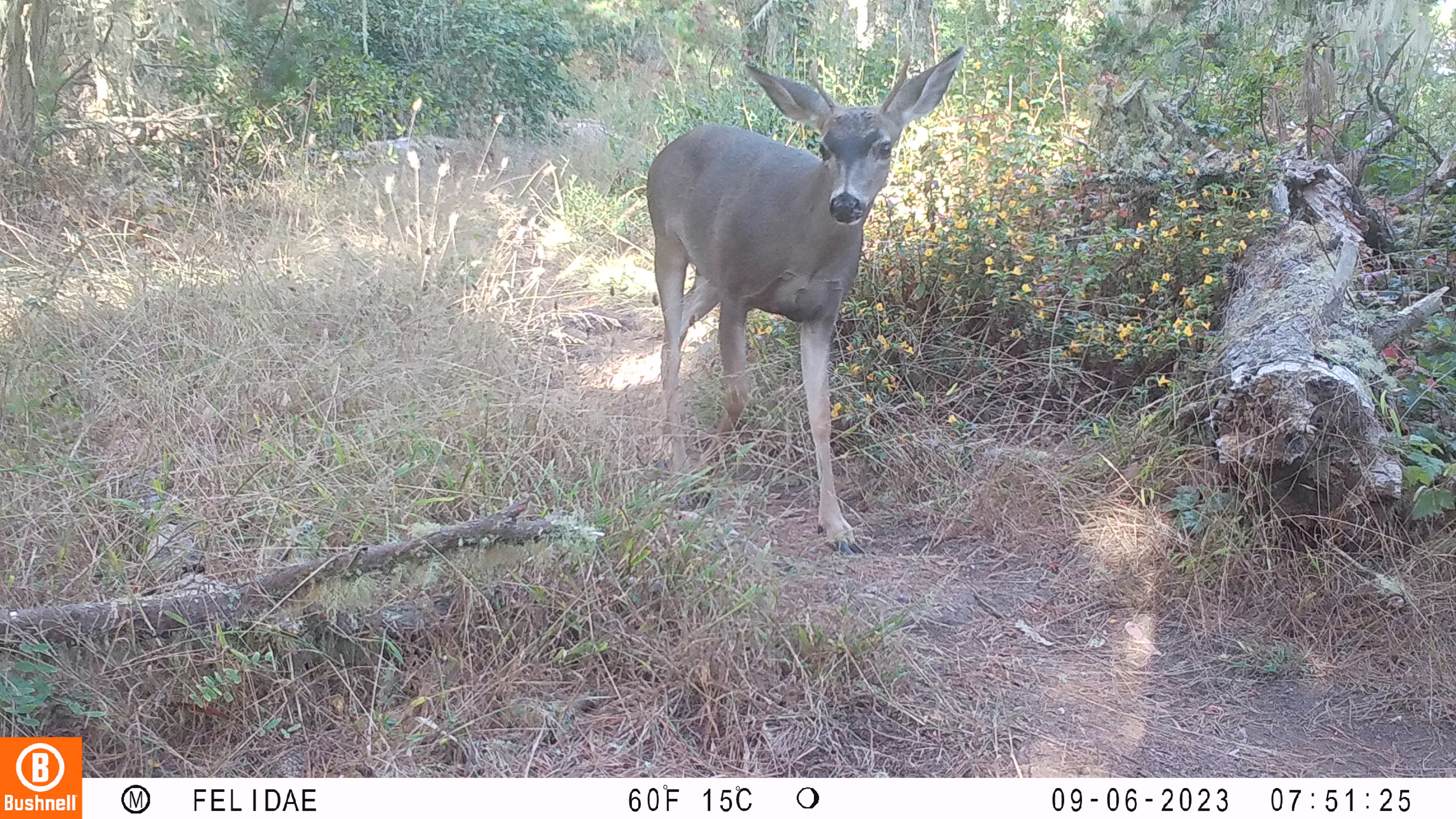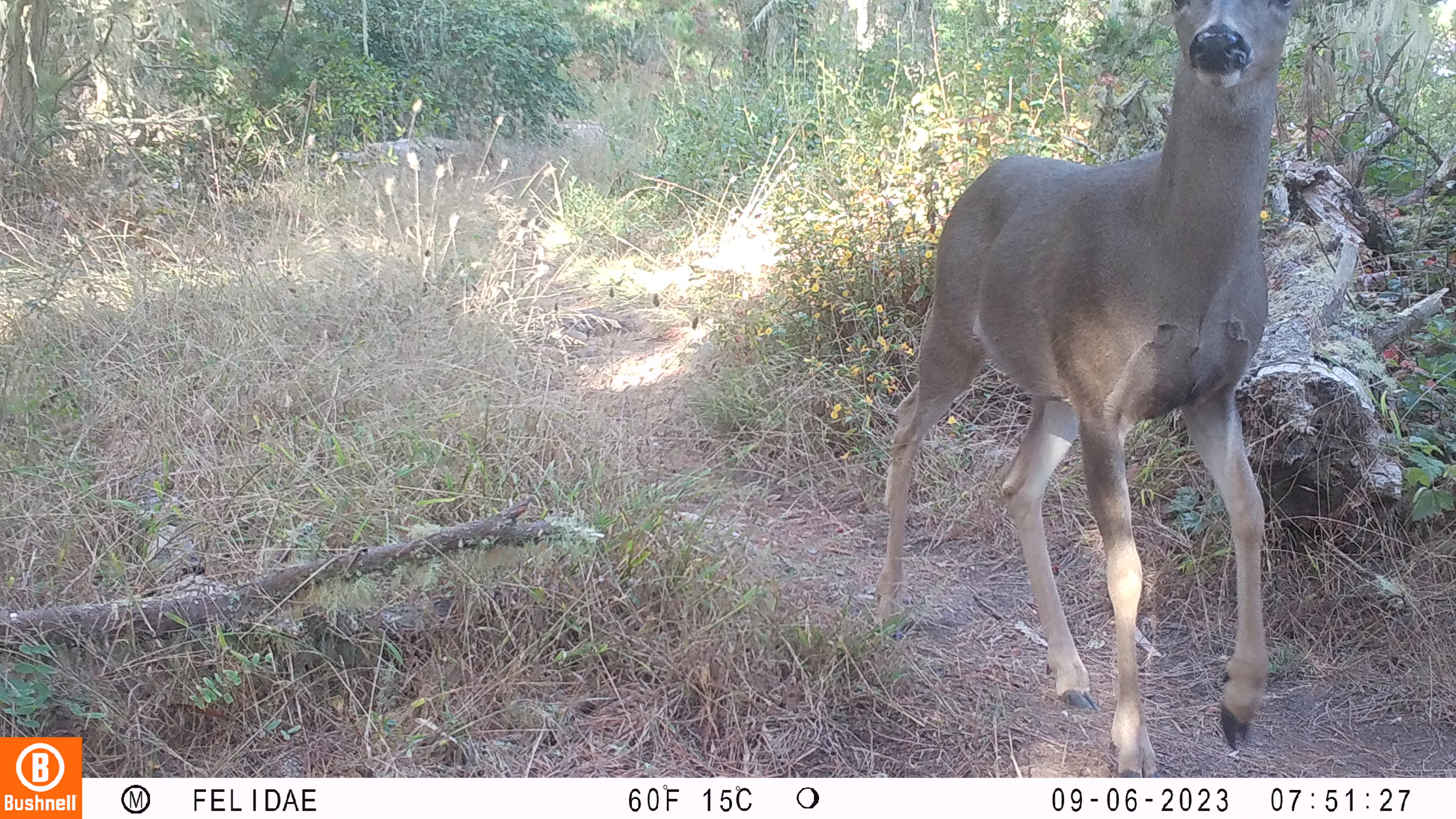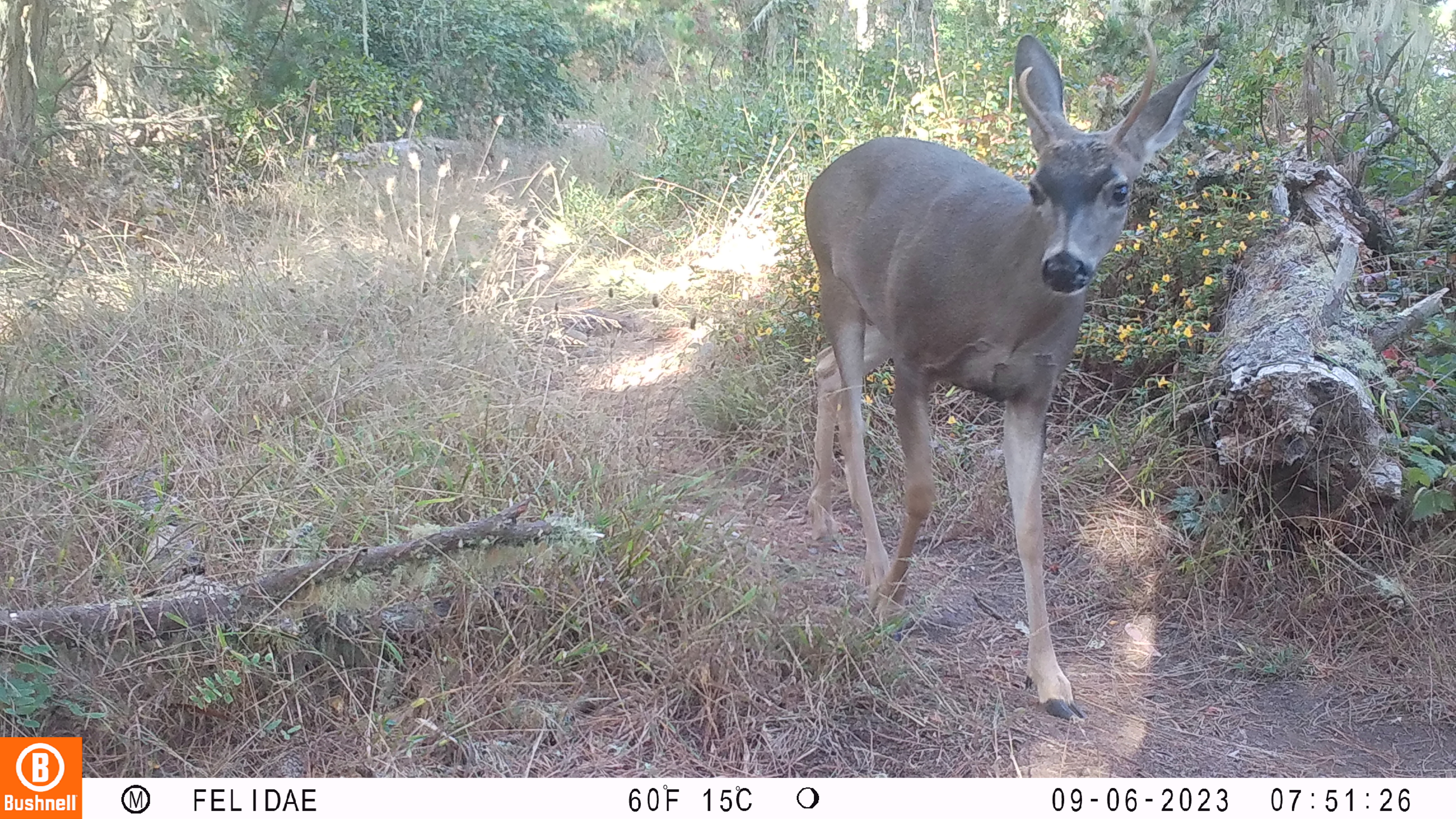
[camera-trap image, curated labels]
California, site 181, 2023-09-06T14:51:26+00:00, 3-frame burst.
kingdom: Animalia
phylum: Chordata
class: Mammalia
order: Artiodactyla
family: Cervidae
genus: Odocoileus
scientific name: Odocoileus hemionus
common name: mule deer